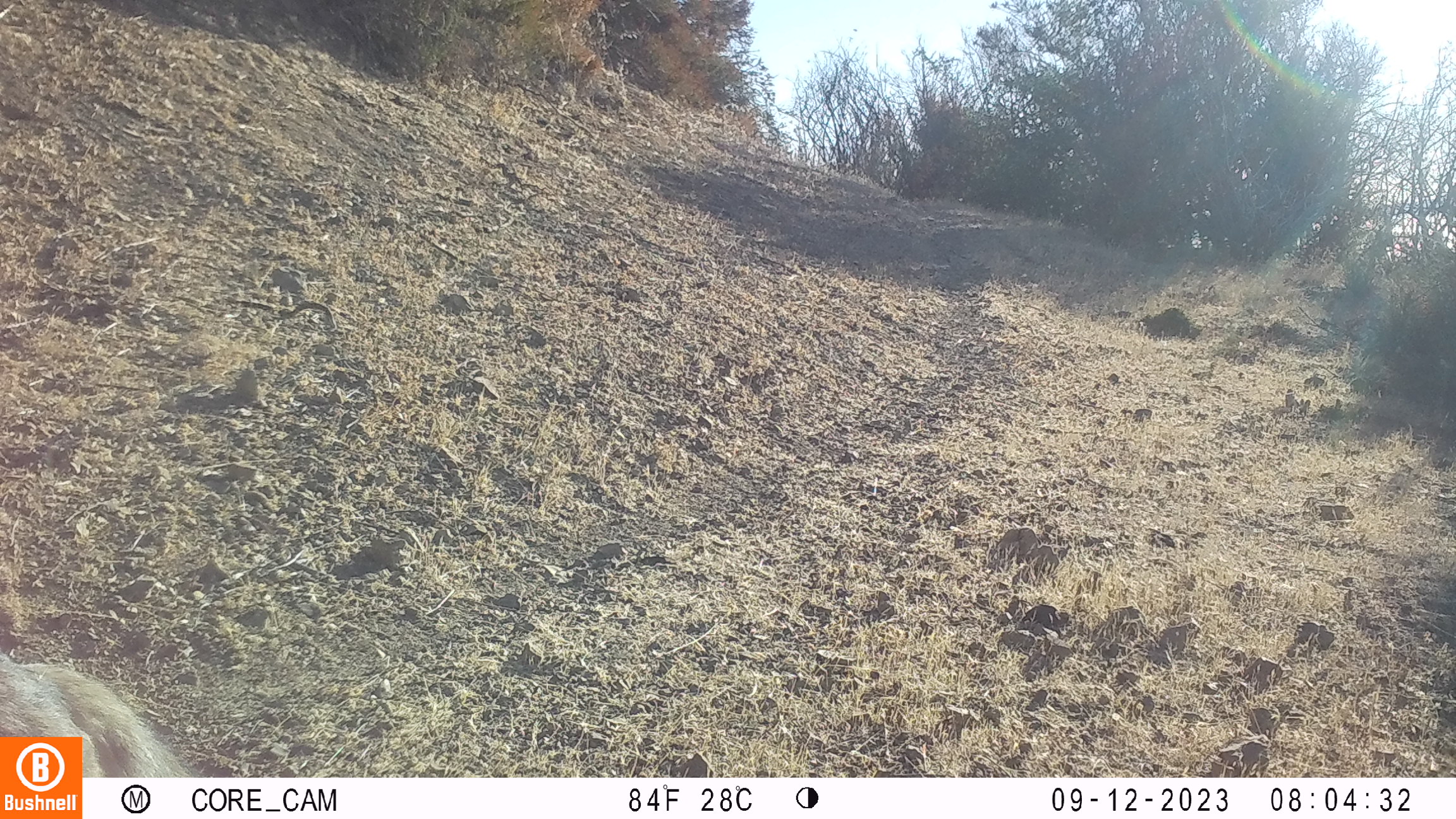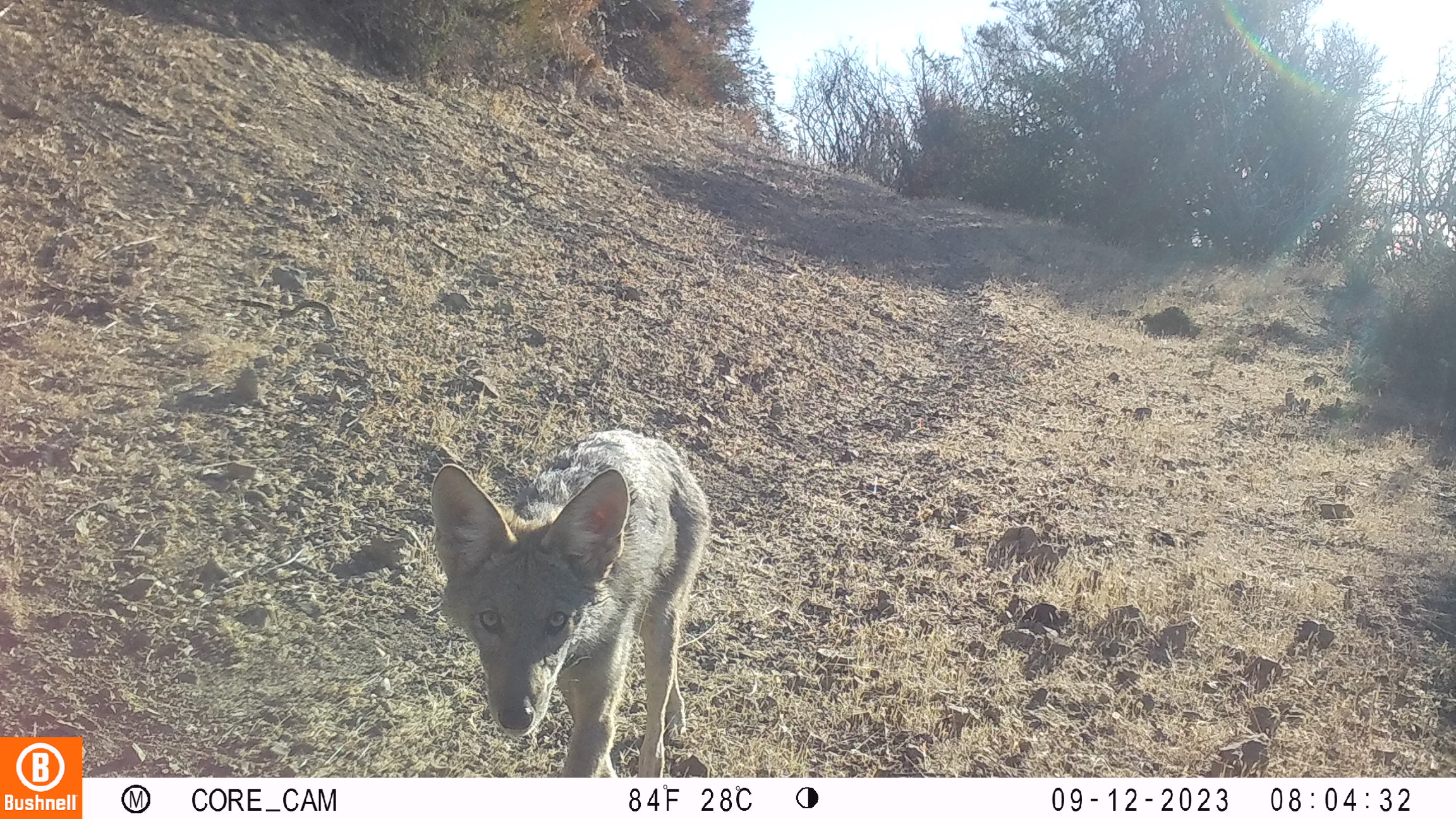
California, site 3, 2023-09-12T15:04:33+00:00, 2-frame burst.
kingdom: Animalia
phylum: Chordata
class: Mammalia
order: Carnivora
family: Canidae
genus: Canis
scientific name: Canis latrans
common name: coyote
Coyote (Canis latrans).